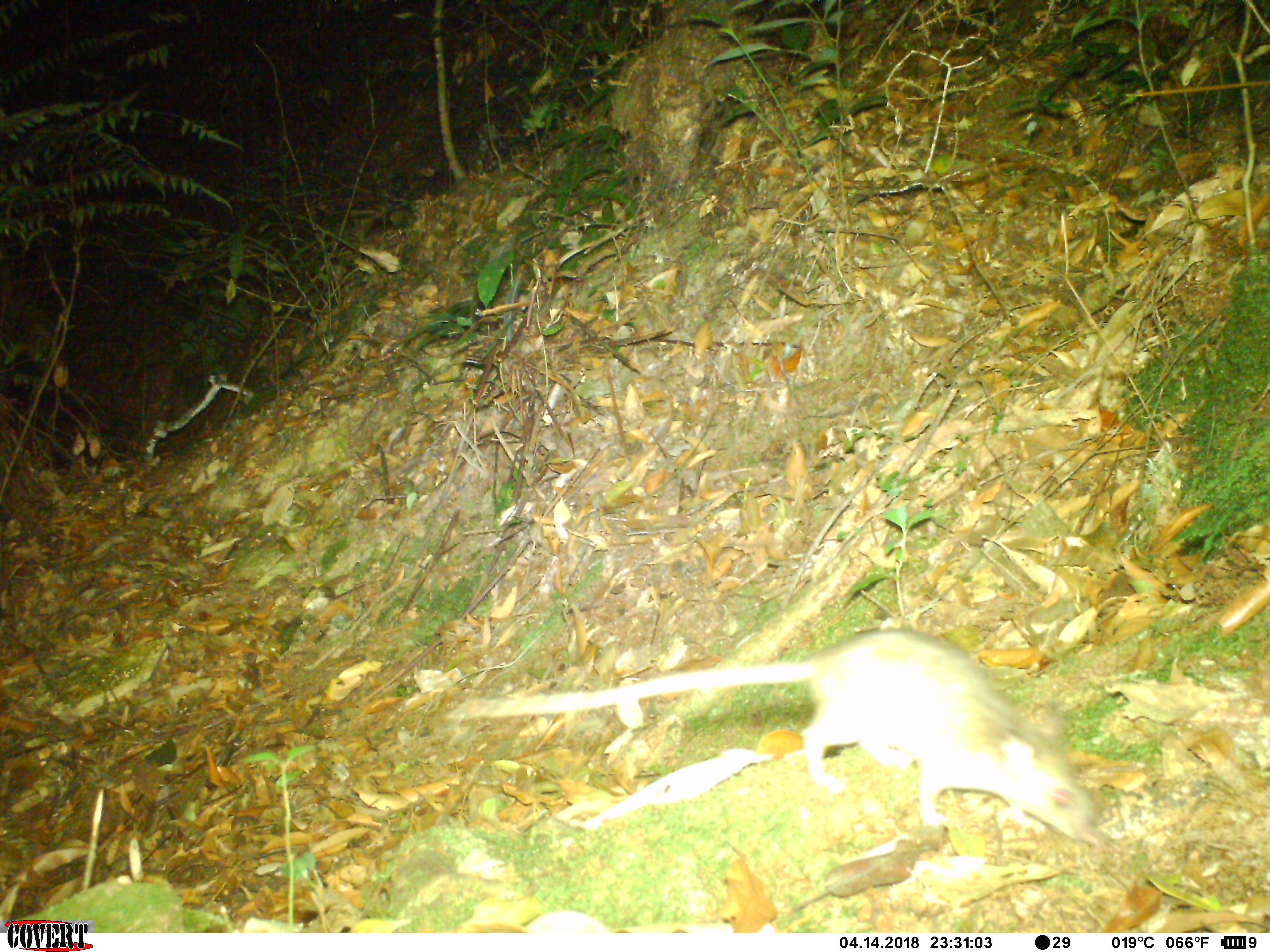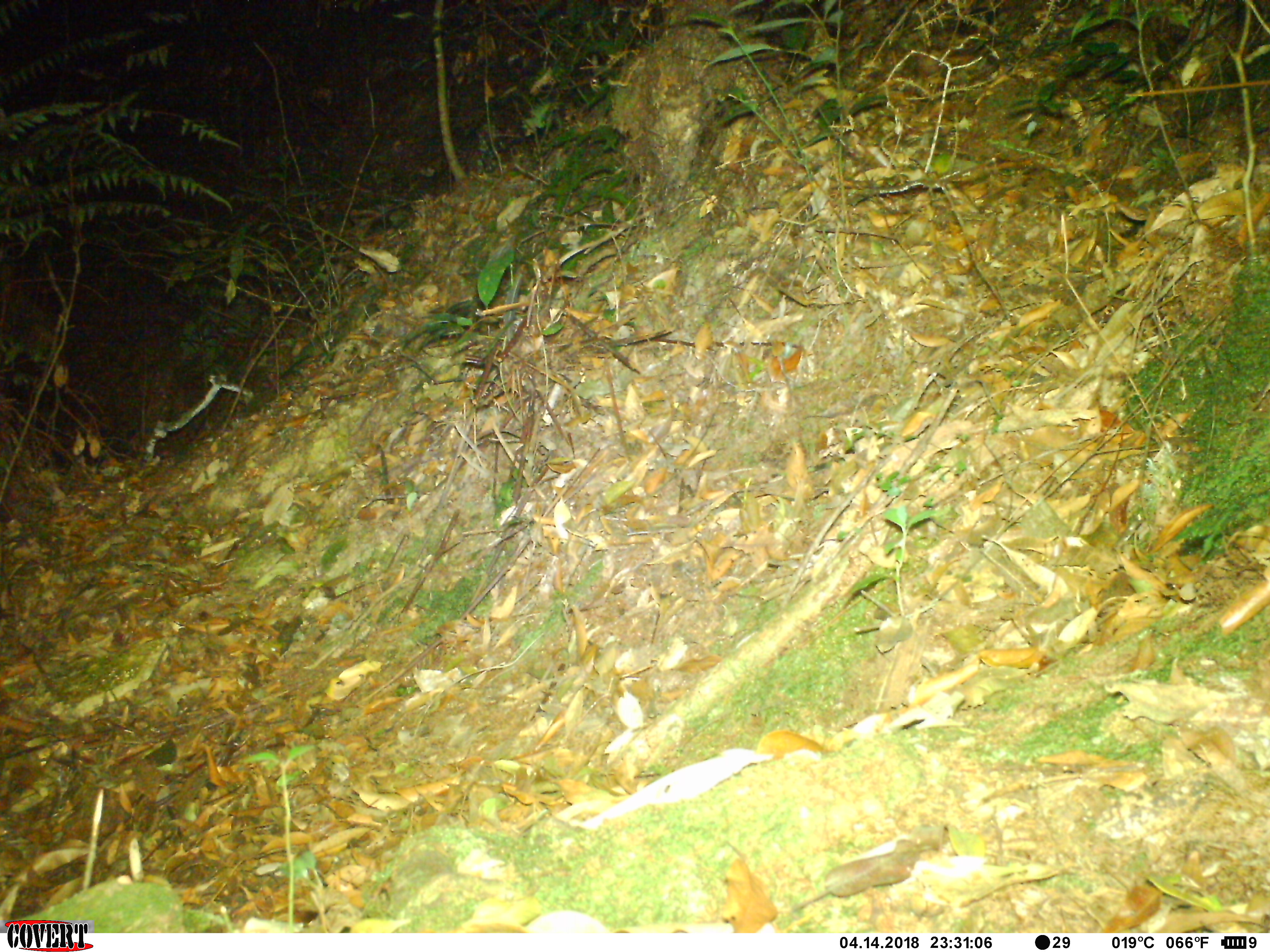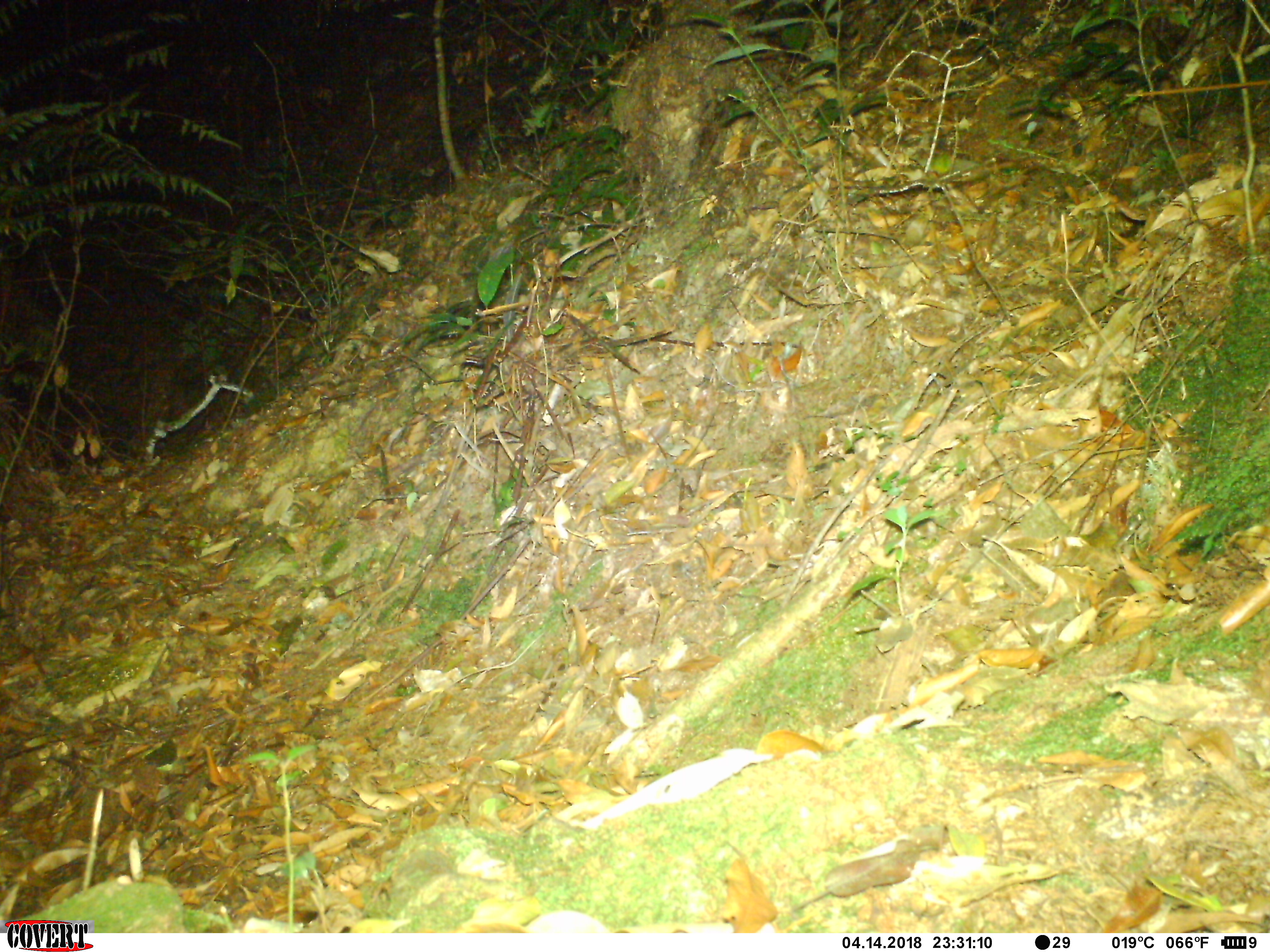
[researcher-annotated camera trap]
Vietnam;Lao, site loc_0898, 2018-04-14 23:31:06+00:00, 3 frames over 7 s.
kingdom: Animalia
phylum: Chordata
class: Mammalia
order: Rodentia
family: Muridae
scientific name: Muridae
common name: old-world mice and rats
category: unidentified murid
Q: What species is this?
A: Unidentified murid (old-world mice and rats) (Muridae).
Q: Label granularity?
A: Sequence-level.